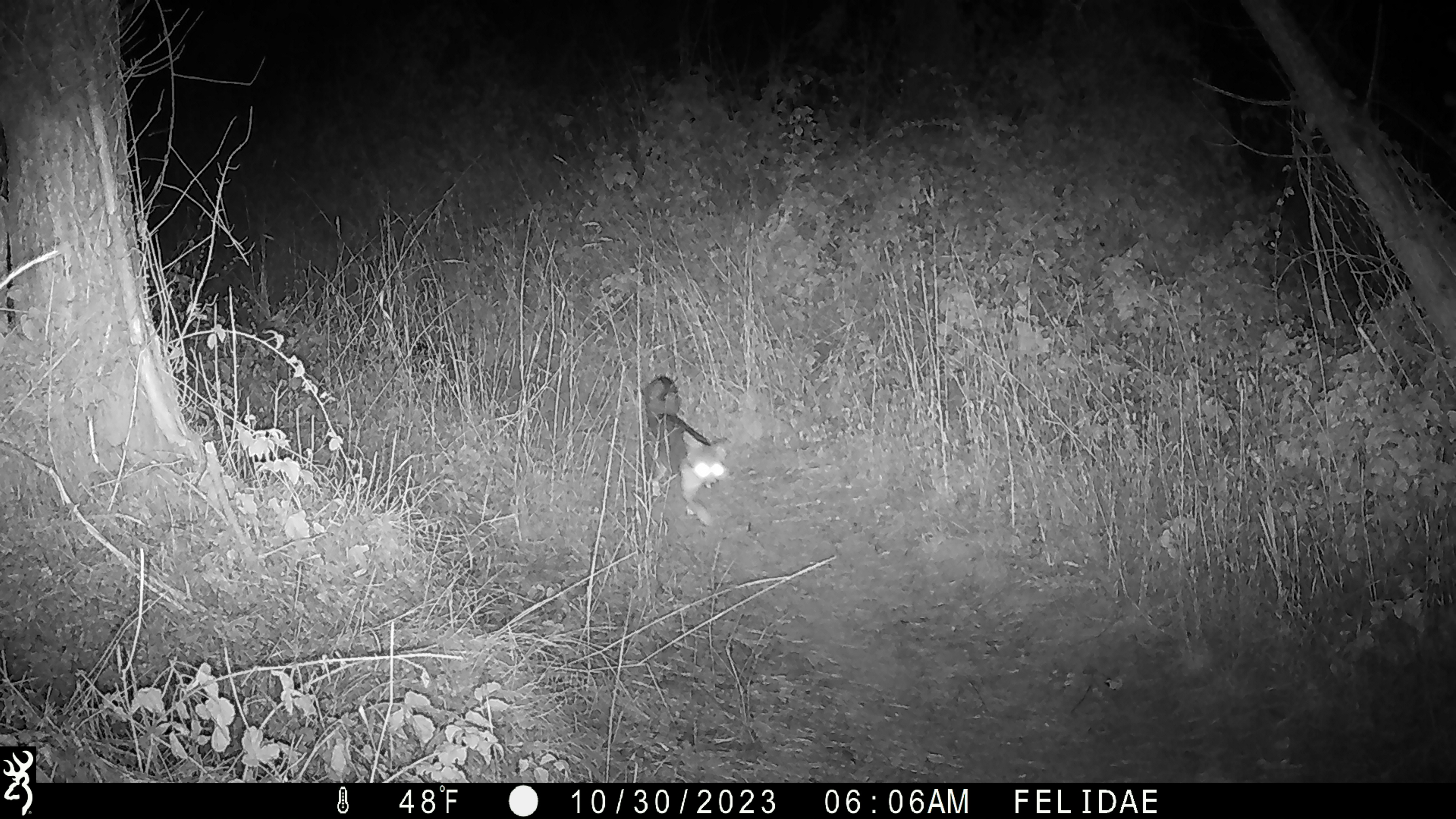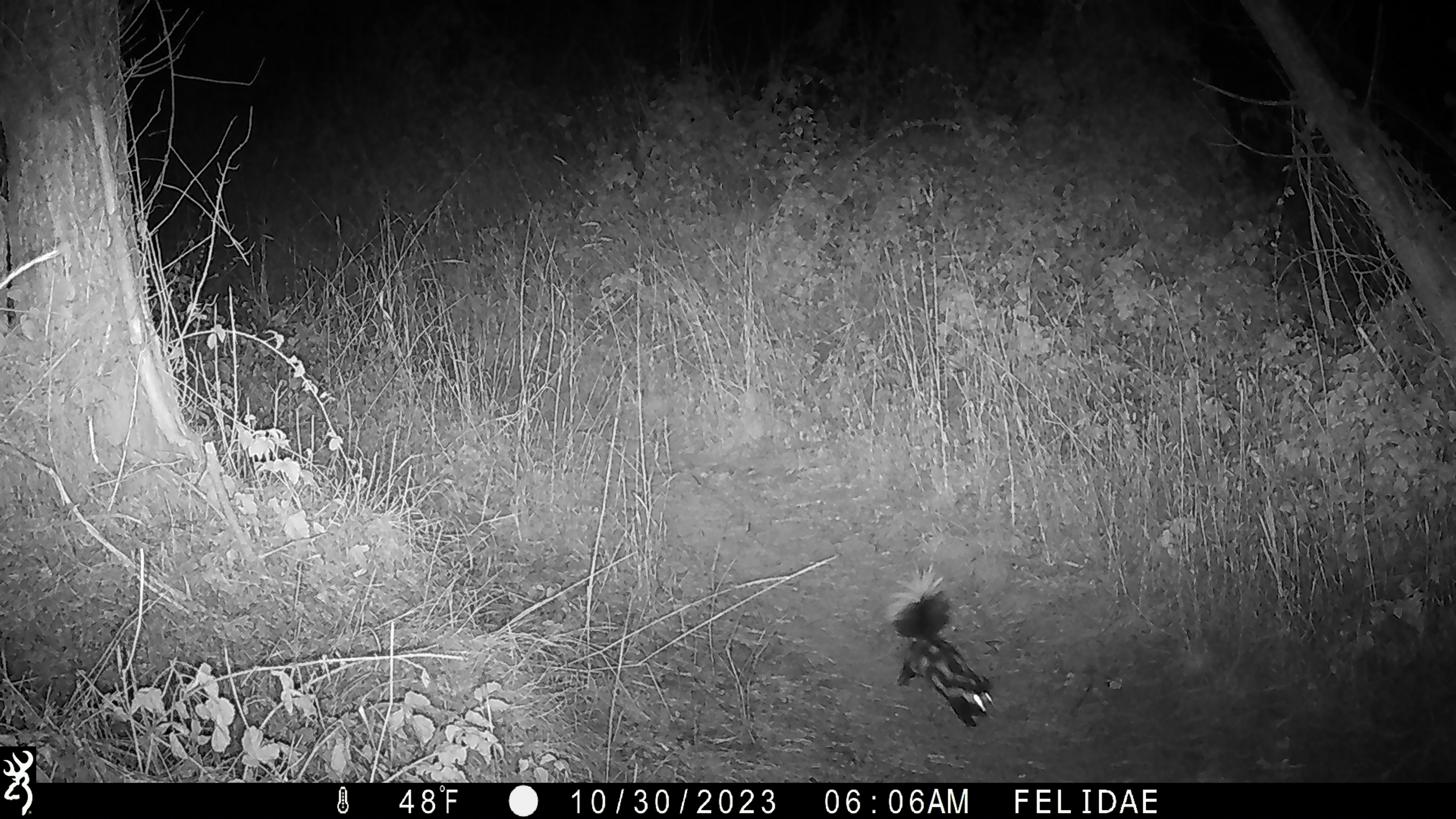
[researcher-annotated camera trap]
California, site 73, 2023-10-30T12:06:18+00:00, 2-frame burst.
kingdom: Animalia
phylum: Chordata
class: Mammalia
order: Carnivora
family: Canidae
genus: Urocyon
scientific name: Urocyon cinereoargenteus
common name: gray fox